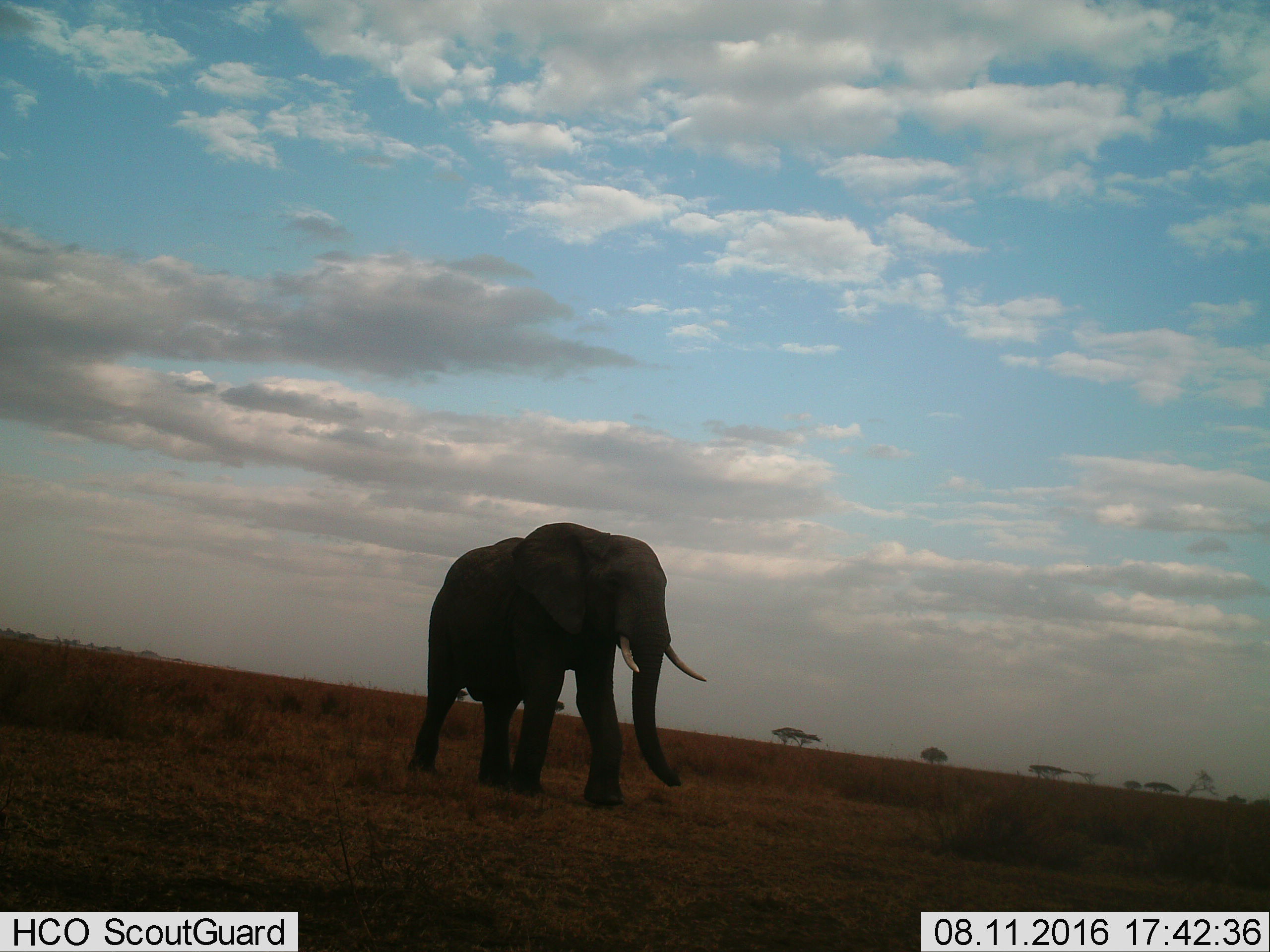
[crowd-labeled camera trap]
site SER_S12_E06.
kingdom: Animalia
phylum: Chordata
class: Mammalia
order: Proboscidea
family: Elephantidae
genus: Loxodonta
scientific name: Loxodonta africana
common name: african bush elephant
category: elephant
Elephant (african bush elephant) (Loxodonta africana), count 1. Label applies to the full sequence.